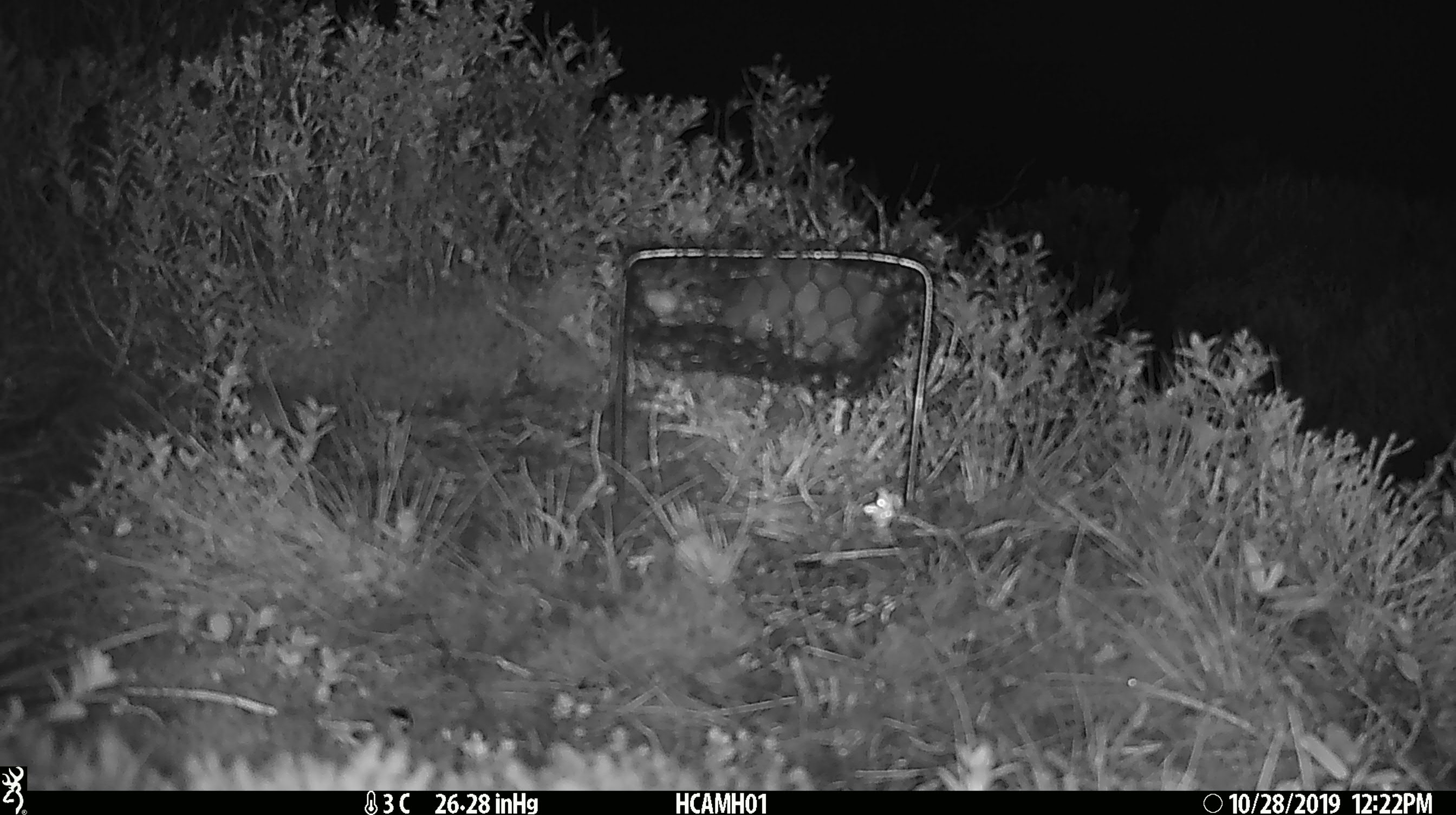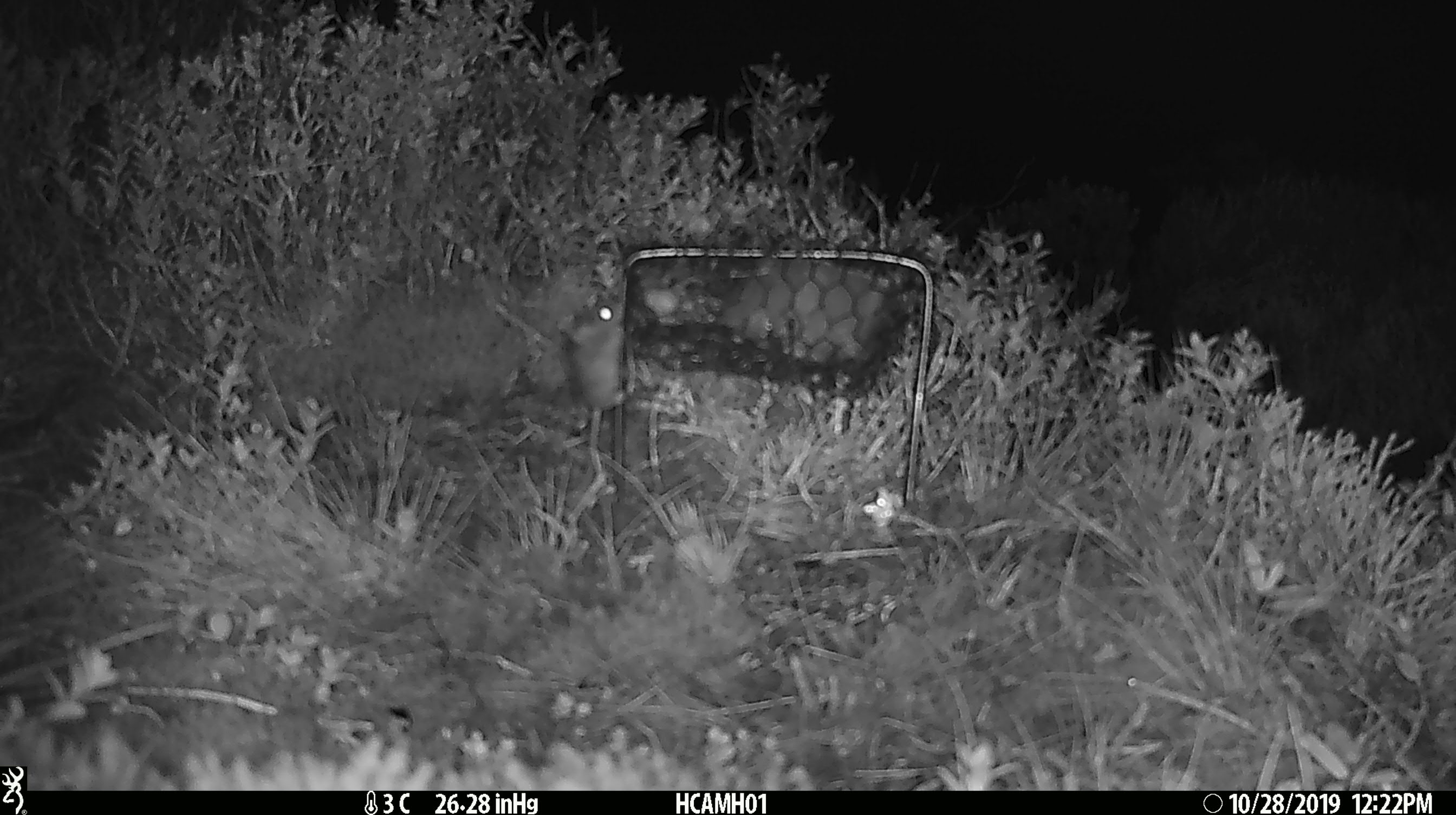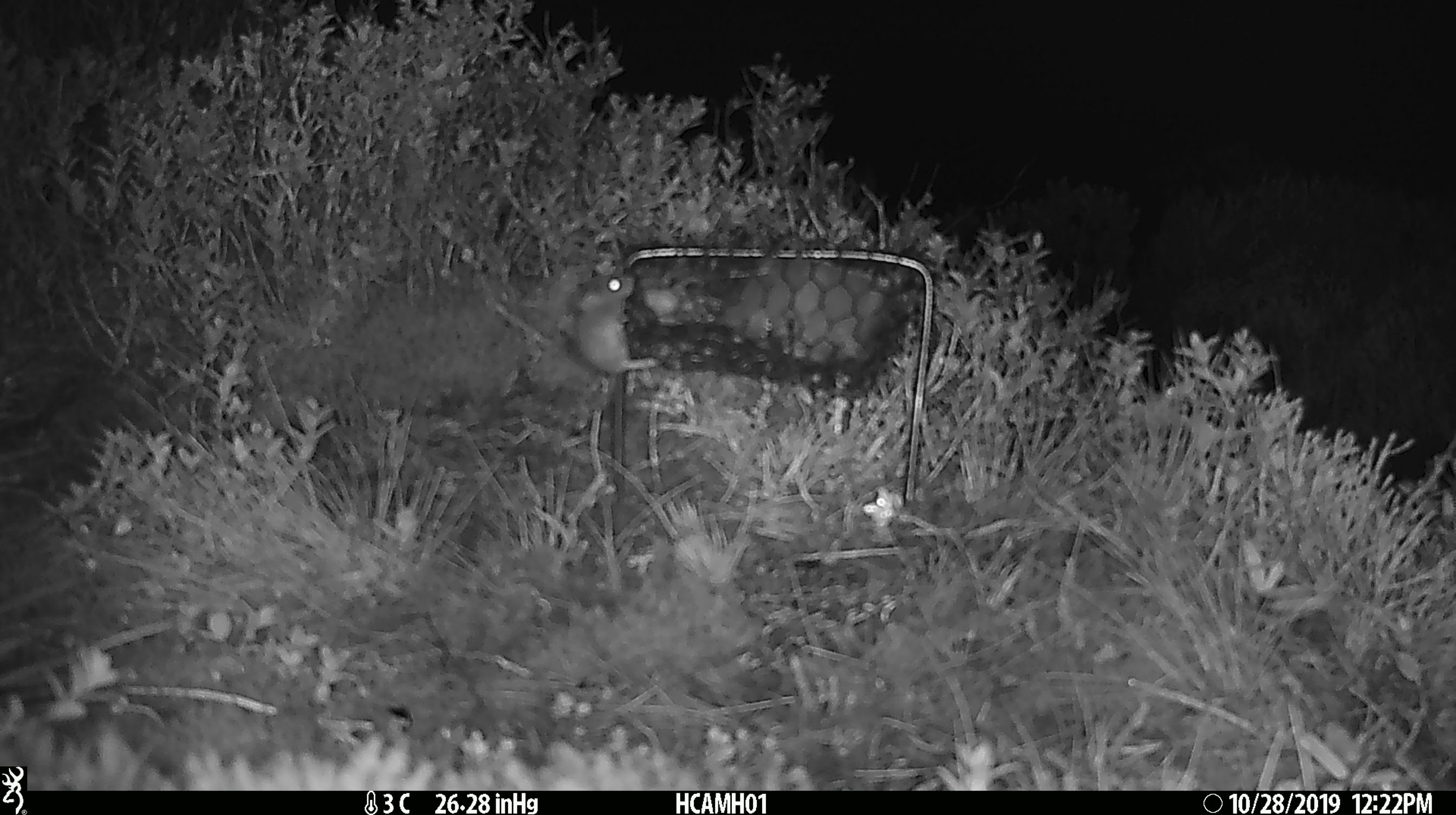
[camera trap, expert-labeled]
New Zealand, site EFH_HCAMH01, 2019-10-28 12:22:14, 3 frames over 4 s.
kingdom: Animalia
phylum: Chordata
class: Mammalia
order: Rodentia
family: Muridae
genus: Mus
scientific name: Mus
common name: mouse